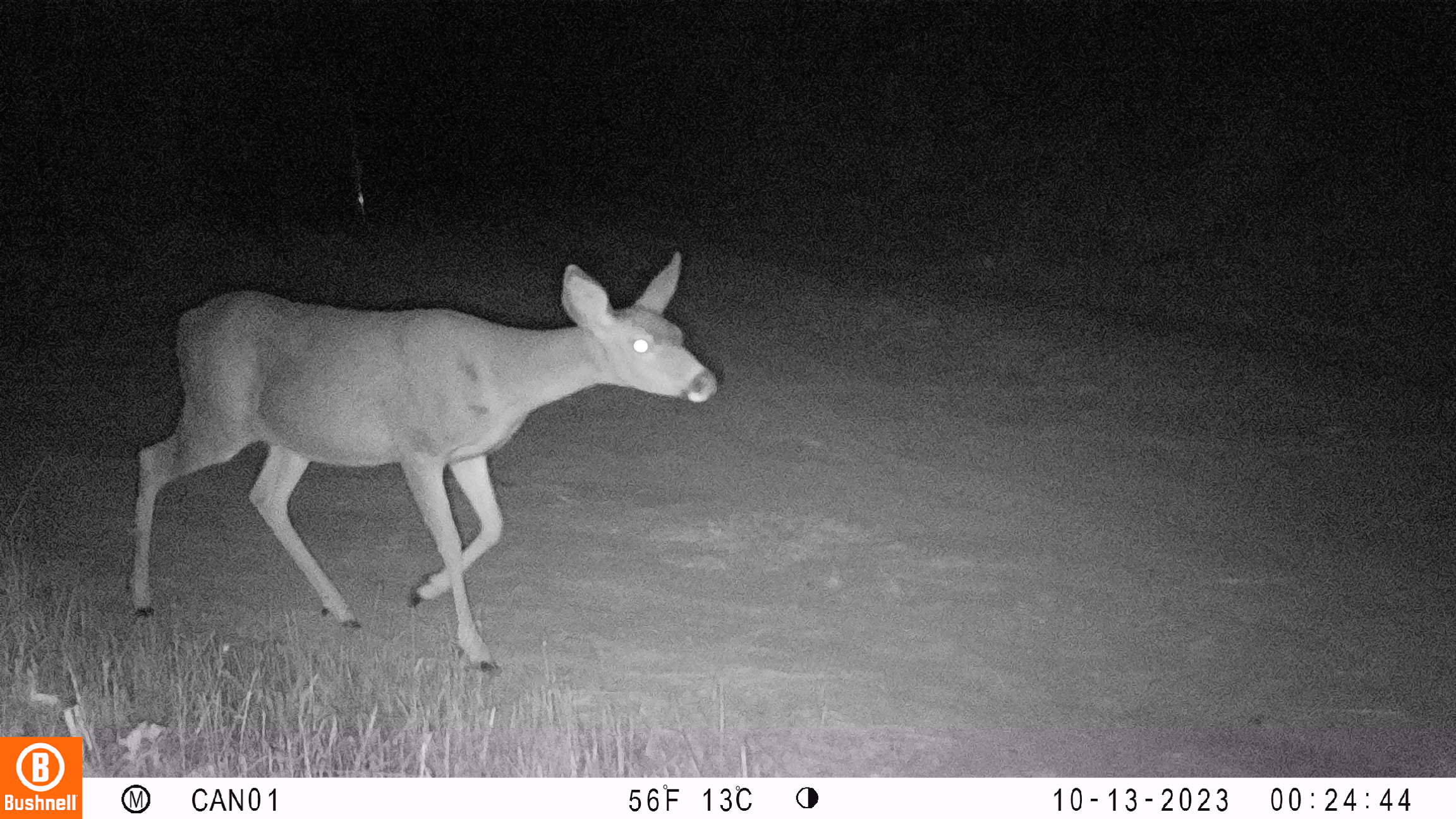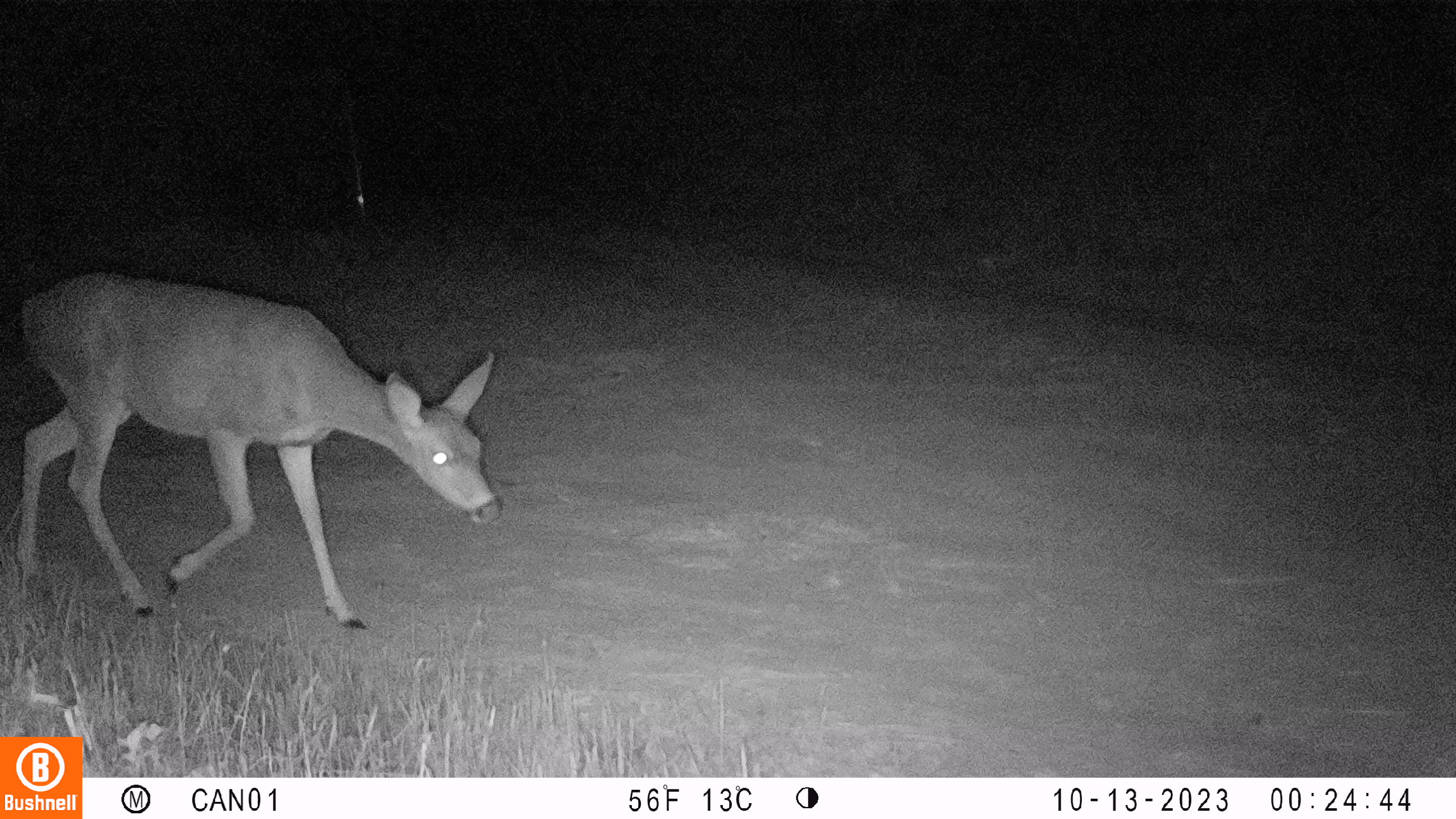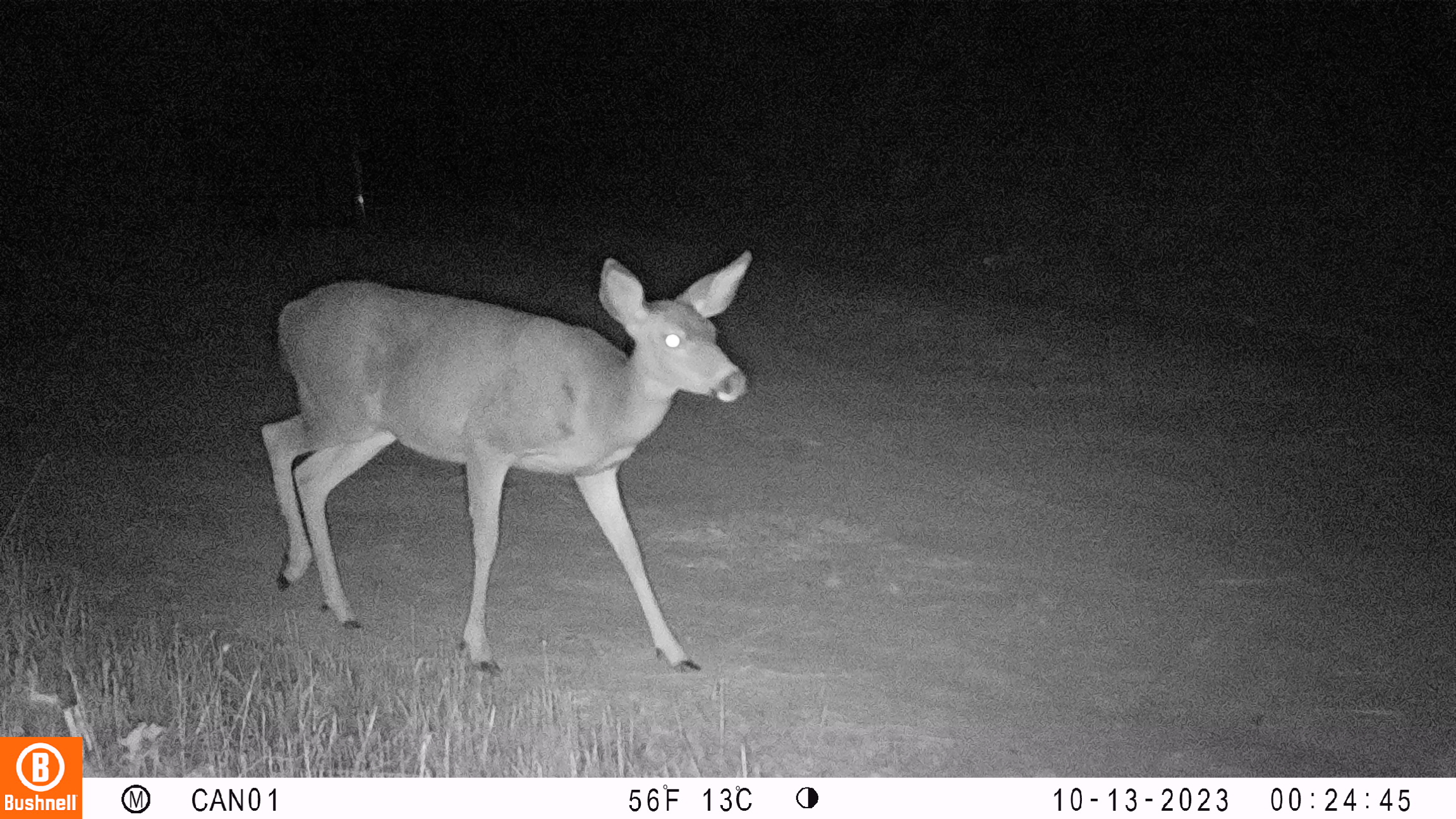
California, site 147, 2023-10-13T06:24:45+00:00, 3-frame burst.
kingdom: Animalia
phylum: Chordata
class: Mammalia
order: Artiodactyla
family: Cervidae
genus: Odocoileus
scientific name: Odocoileus hemionus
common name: mule deer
Mule deer (Odocoileus hemionus).